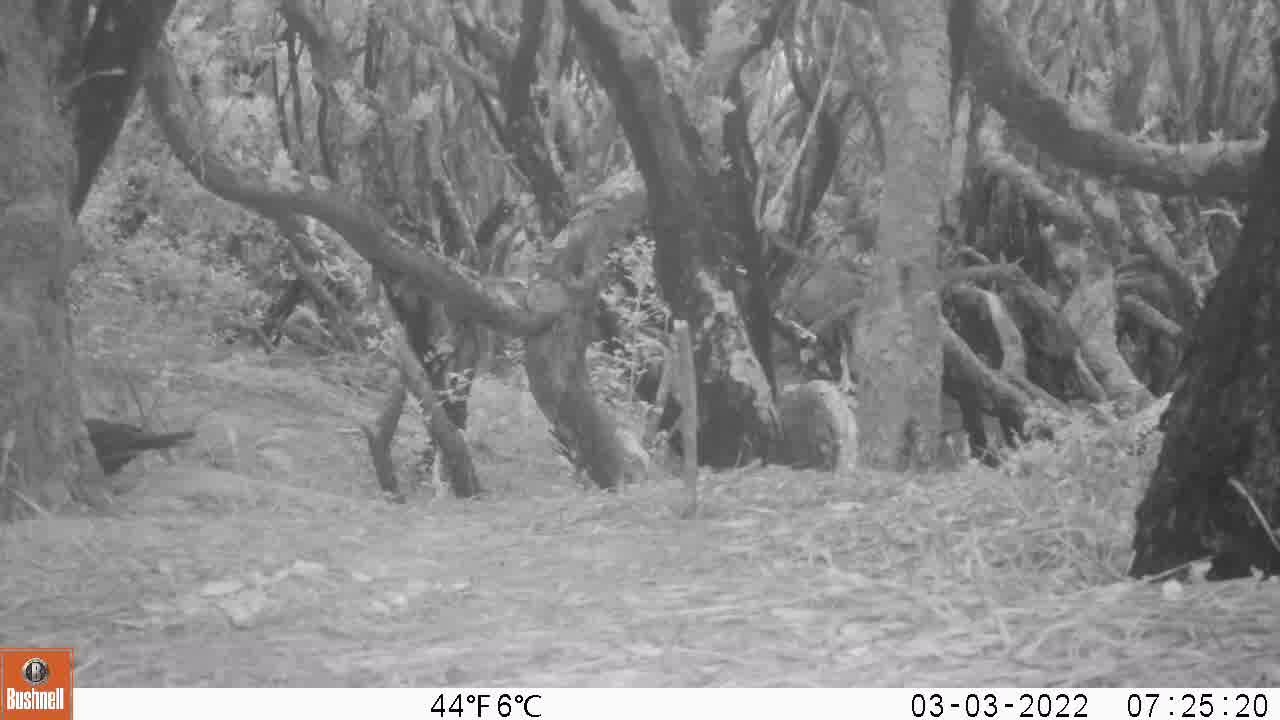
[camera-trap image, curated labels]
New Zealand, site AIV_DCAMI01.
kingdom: Animalia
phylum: Chordata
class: Aves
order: Passeriformes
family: Turdidae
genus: Turdus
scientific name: Turdus merula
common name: eurasian blackbird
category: blackbird